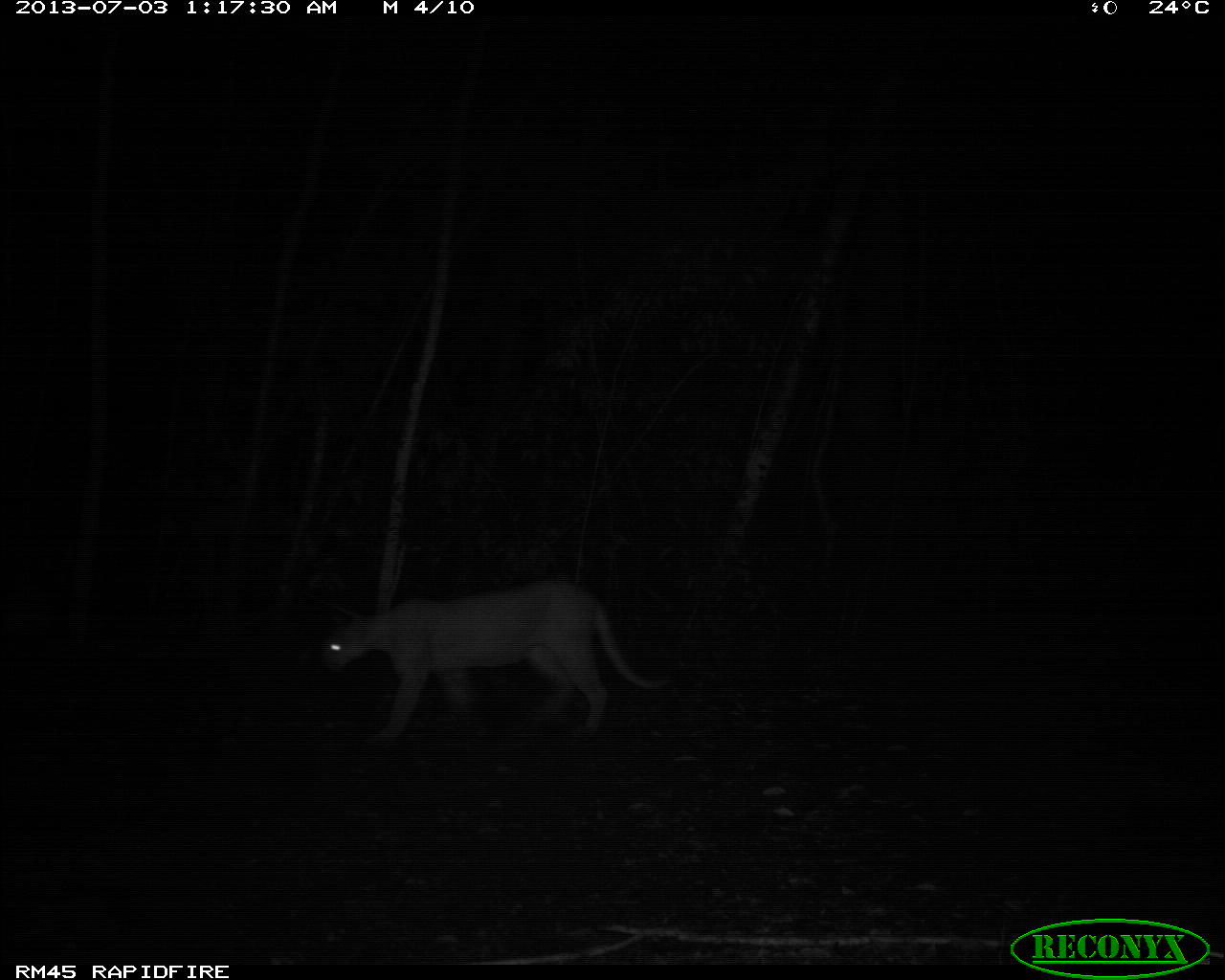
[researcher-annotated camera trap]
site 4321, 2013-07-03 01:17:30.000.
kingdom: Animalia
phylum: Chordata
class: Mammalia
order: Carnivora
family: Felidae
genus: Puma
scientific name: Puma concolor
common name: mountain lion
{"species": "Puma concolor (mountain lion)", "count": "1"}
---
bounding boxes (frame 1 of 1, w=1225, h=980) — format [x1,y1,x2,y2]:
puma concolor: [318,576,672,744]